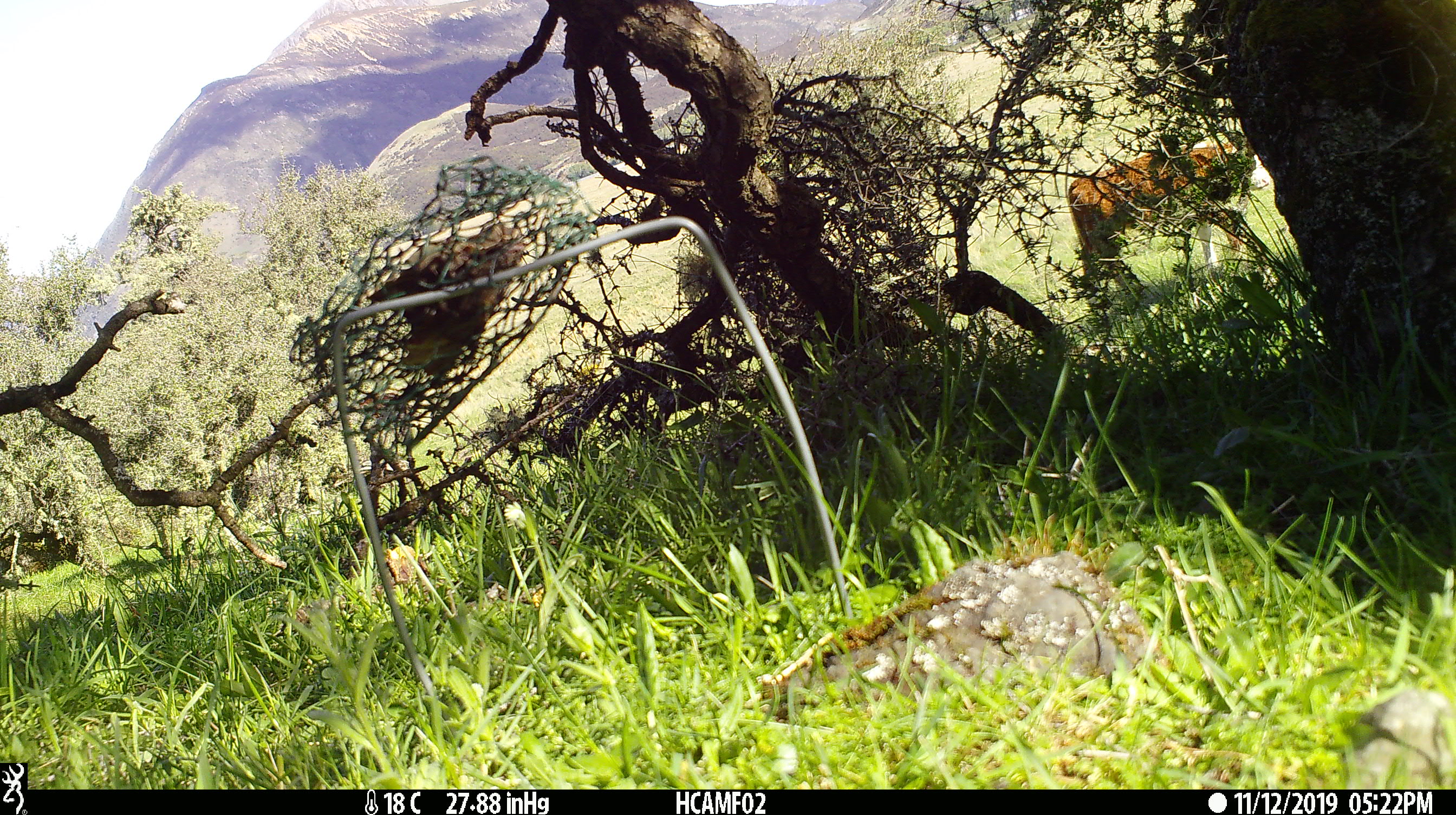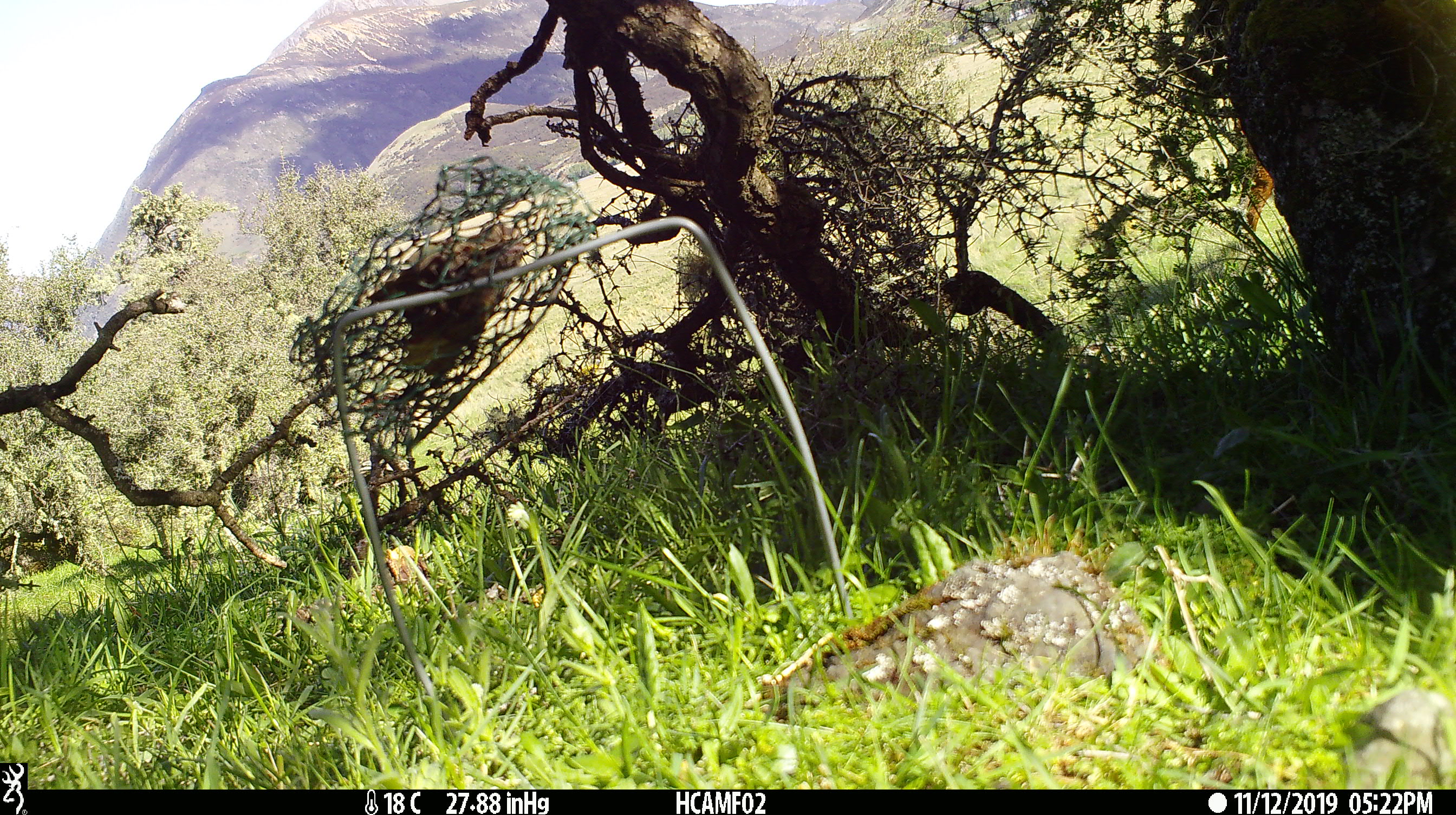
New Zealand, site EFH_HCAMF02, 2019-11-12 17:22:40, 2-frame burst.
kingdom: Animalia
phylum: Chordata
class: Mammalia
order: Artiodactyla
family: Bovidae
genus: Bos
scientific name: Bos taurus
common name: domestic cow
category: cow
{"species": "cow (domestic cow) (Bos taurus)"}